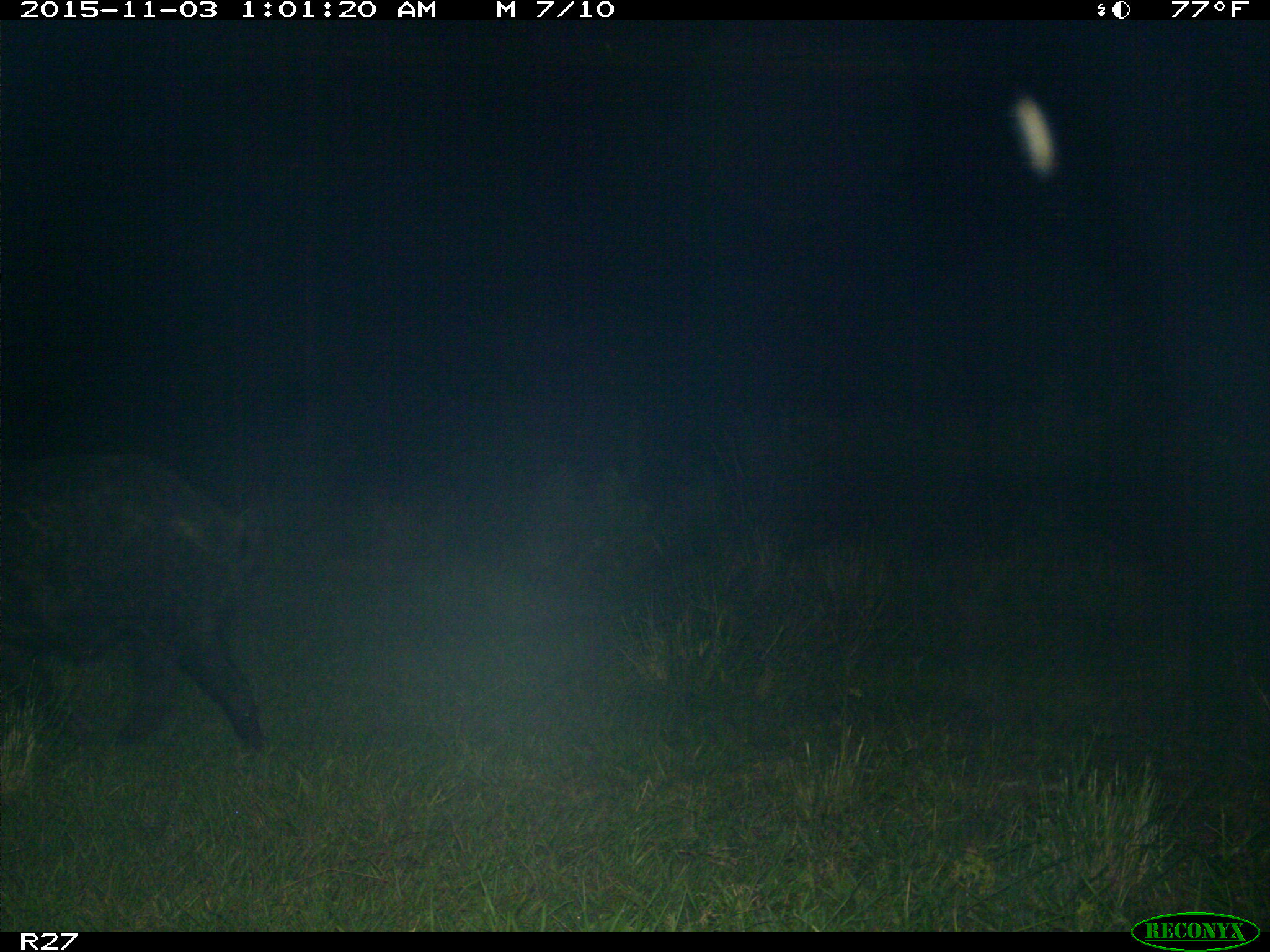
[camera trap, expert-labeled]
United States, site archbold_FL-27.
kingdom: Animalia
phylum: Chordata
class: Mammalia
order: Artiodactyla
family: Suidae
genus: Sus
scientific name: Sus scrofa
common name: wild boar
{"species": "Sus scrofa (wild boar)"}